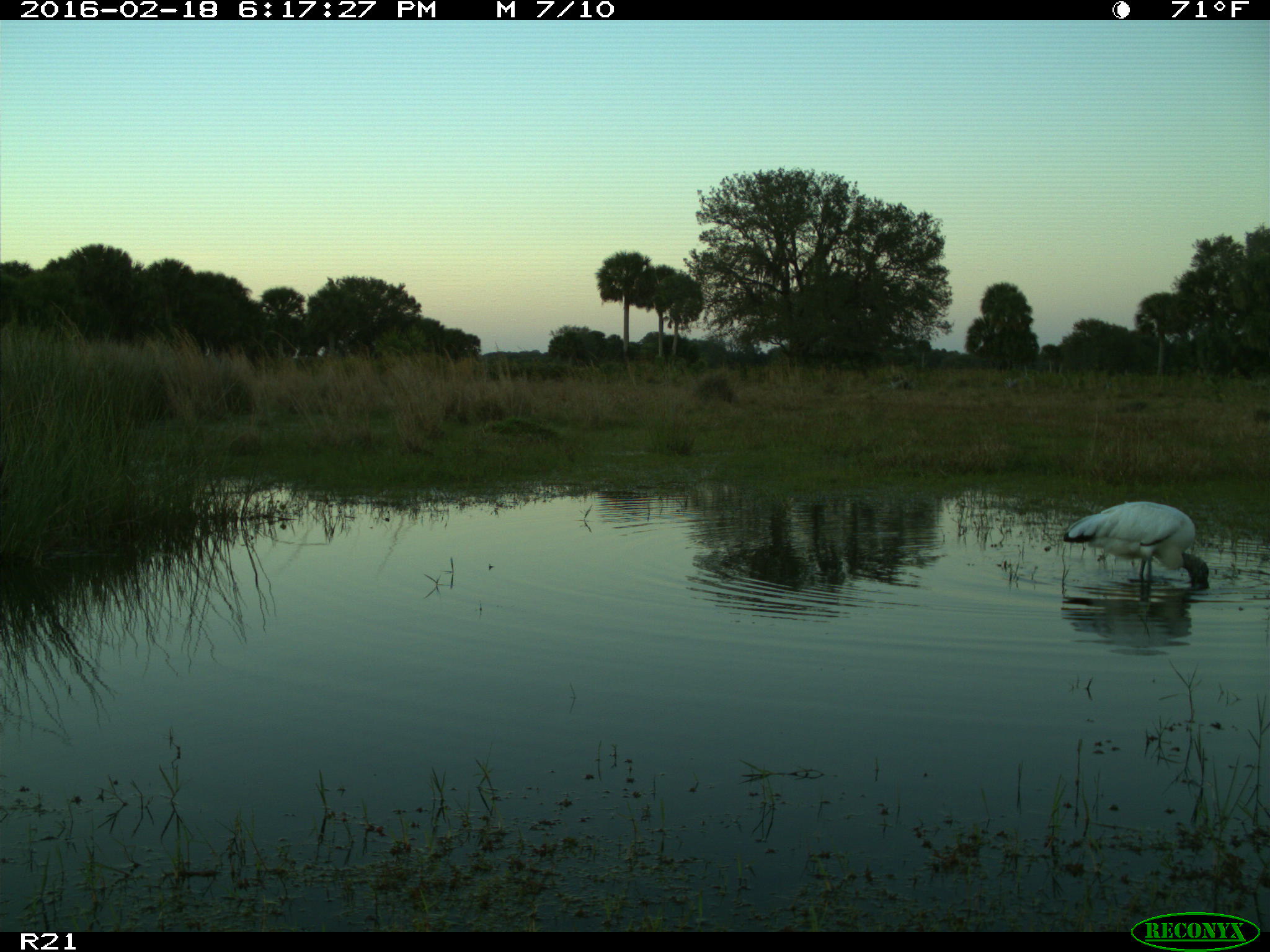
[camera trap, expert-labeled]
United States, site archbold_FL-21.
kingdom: Animalia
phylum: Chordata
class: Aves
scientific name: Aves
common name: birds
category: unidentified bird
Unidentified bird (birds) (Aves).